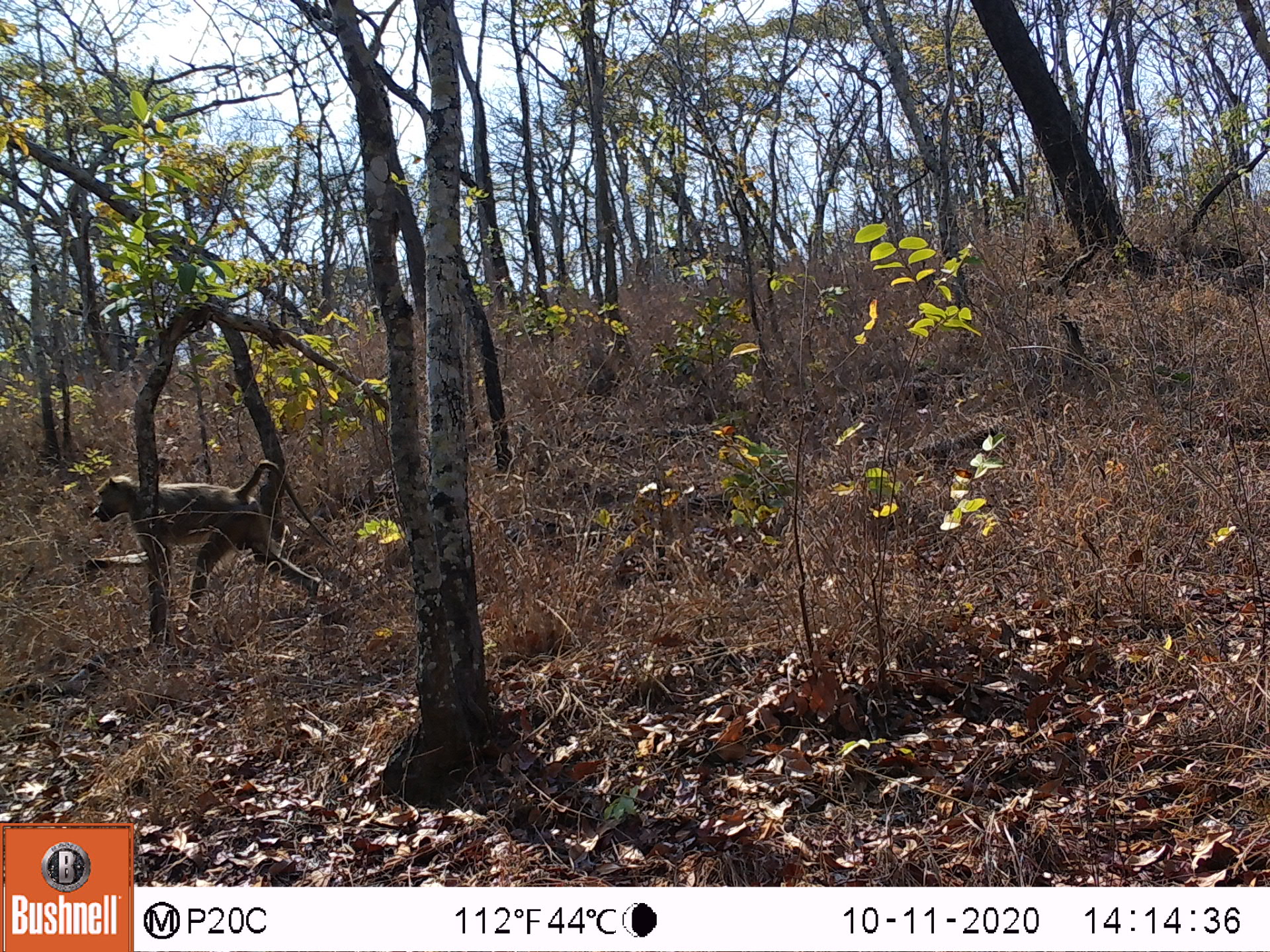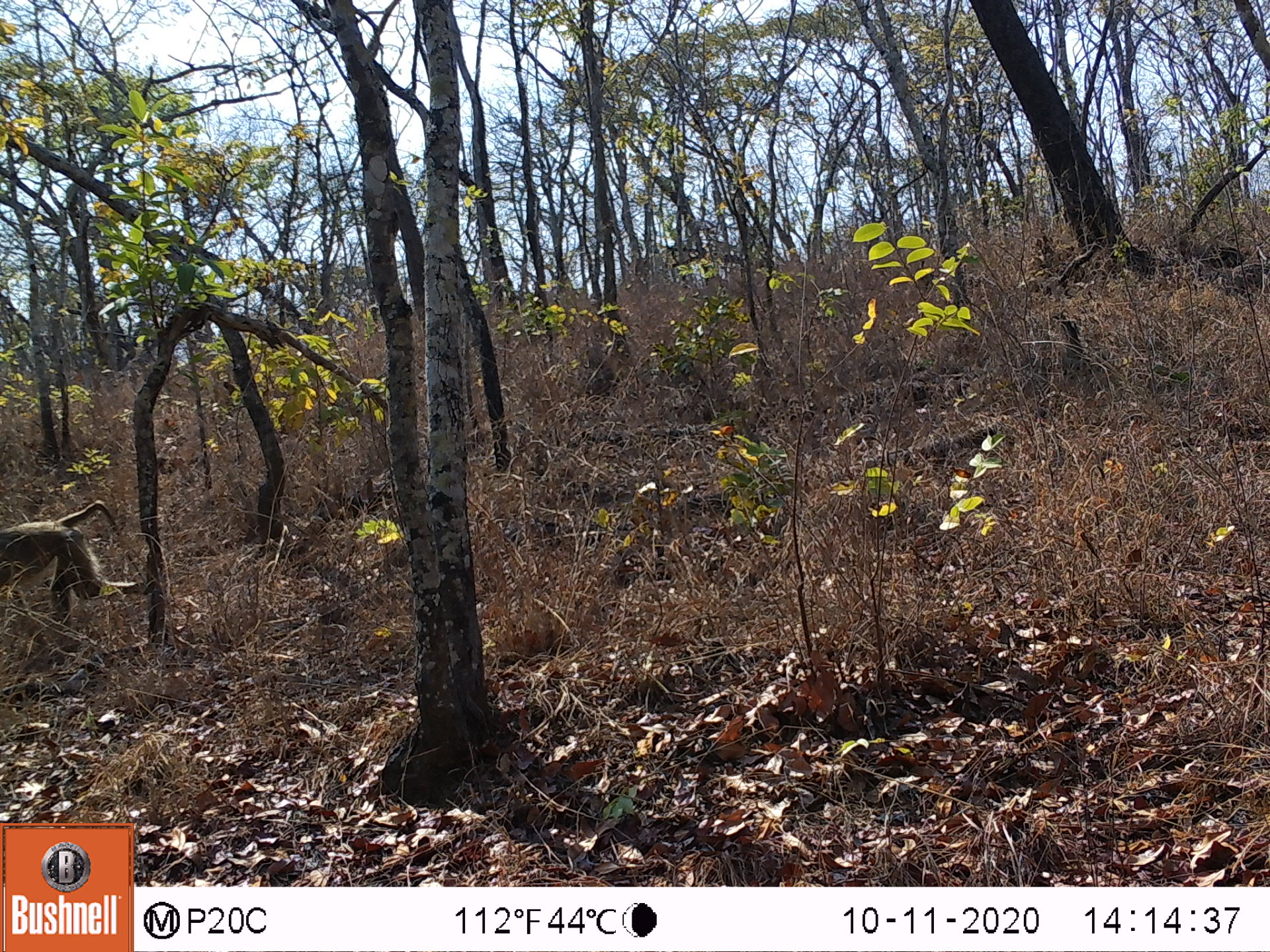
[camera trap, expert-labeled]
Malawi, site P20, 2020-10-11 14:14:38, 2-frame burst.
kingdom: Animalia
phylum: Chordata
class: Mammalia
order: Primates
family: Cercopithecidae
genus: Papio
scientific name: Papio cynocephalus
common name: yellow baboon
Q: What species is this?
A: Yellow baboon (Papio cynocephalus).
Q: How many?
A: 1.